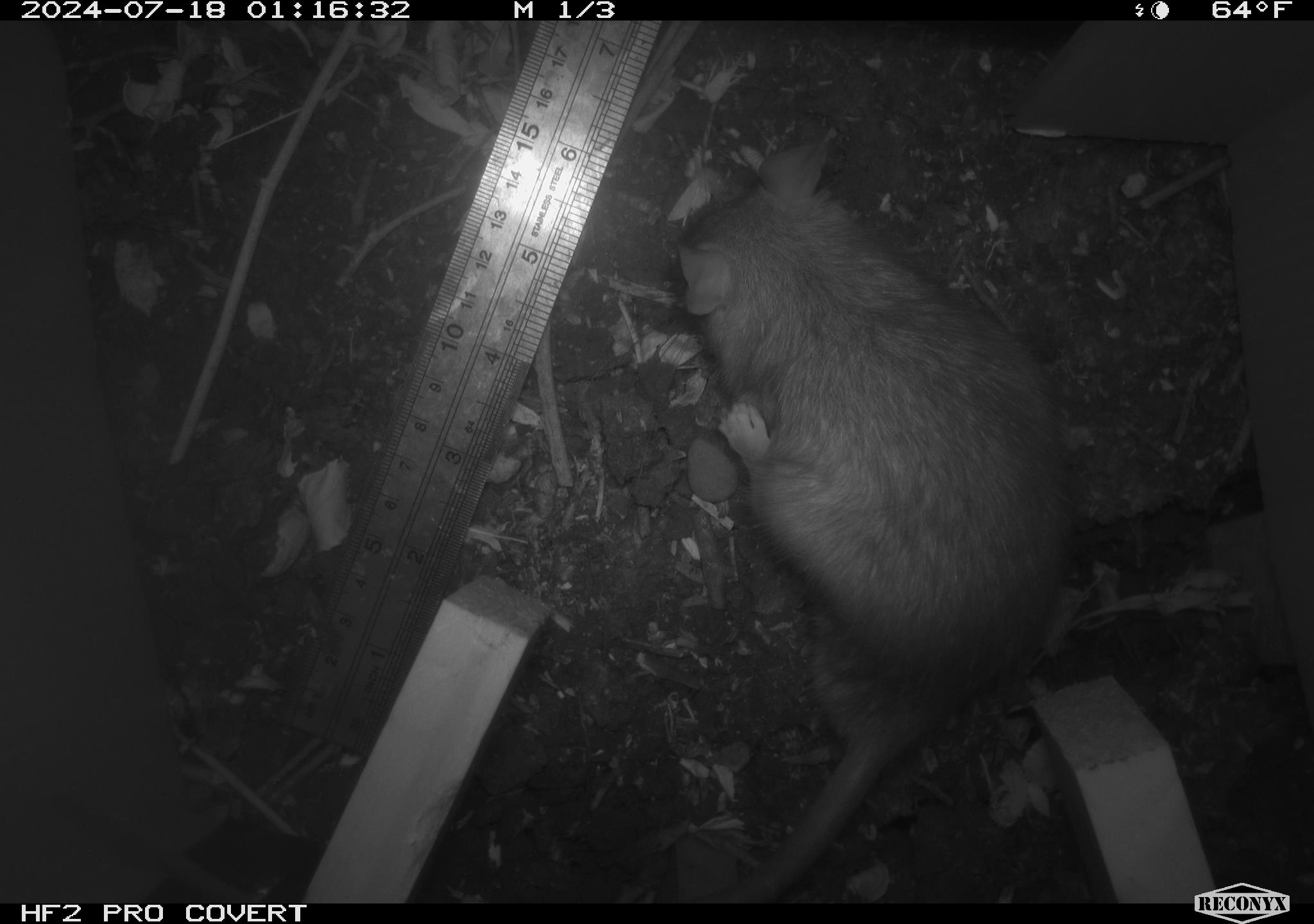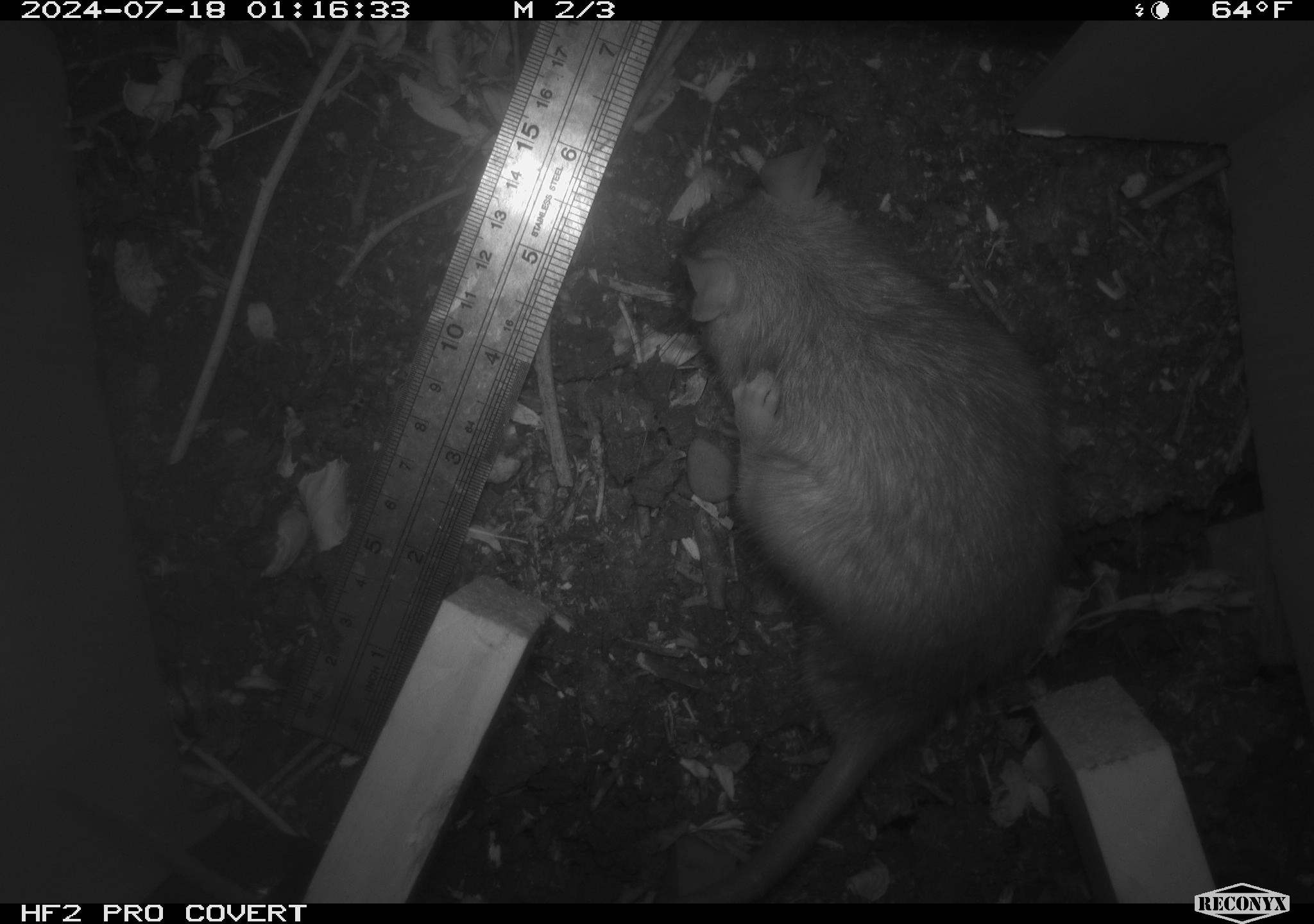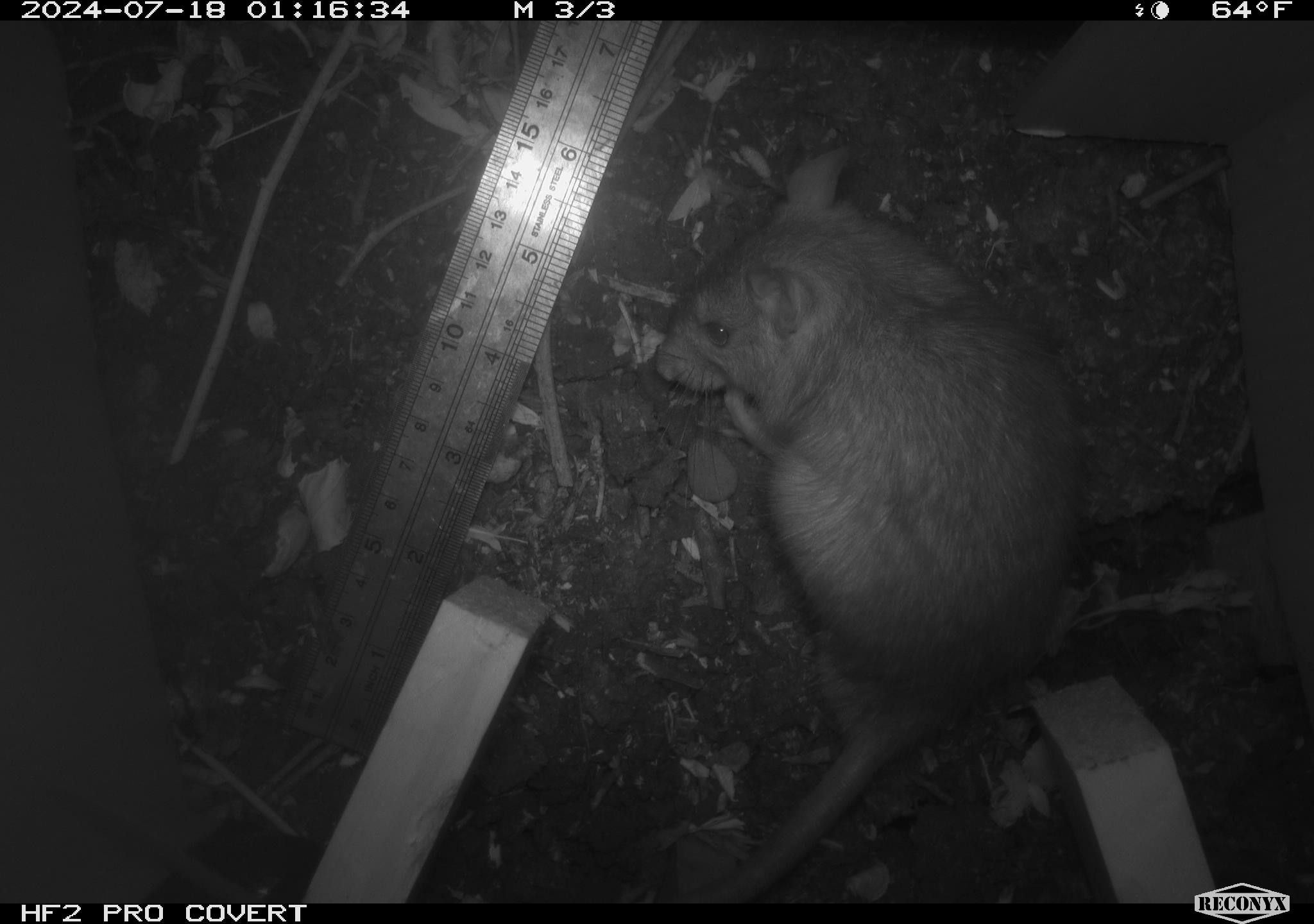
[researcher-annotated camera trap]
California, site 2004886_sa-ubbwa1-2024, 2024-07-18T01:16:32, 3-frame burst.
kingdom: Animalia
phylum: Chordata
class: Mammalia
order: Rodentia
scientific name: Rodentia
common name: woodrat or rat or mouse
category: woodrat or rat or mouse species